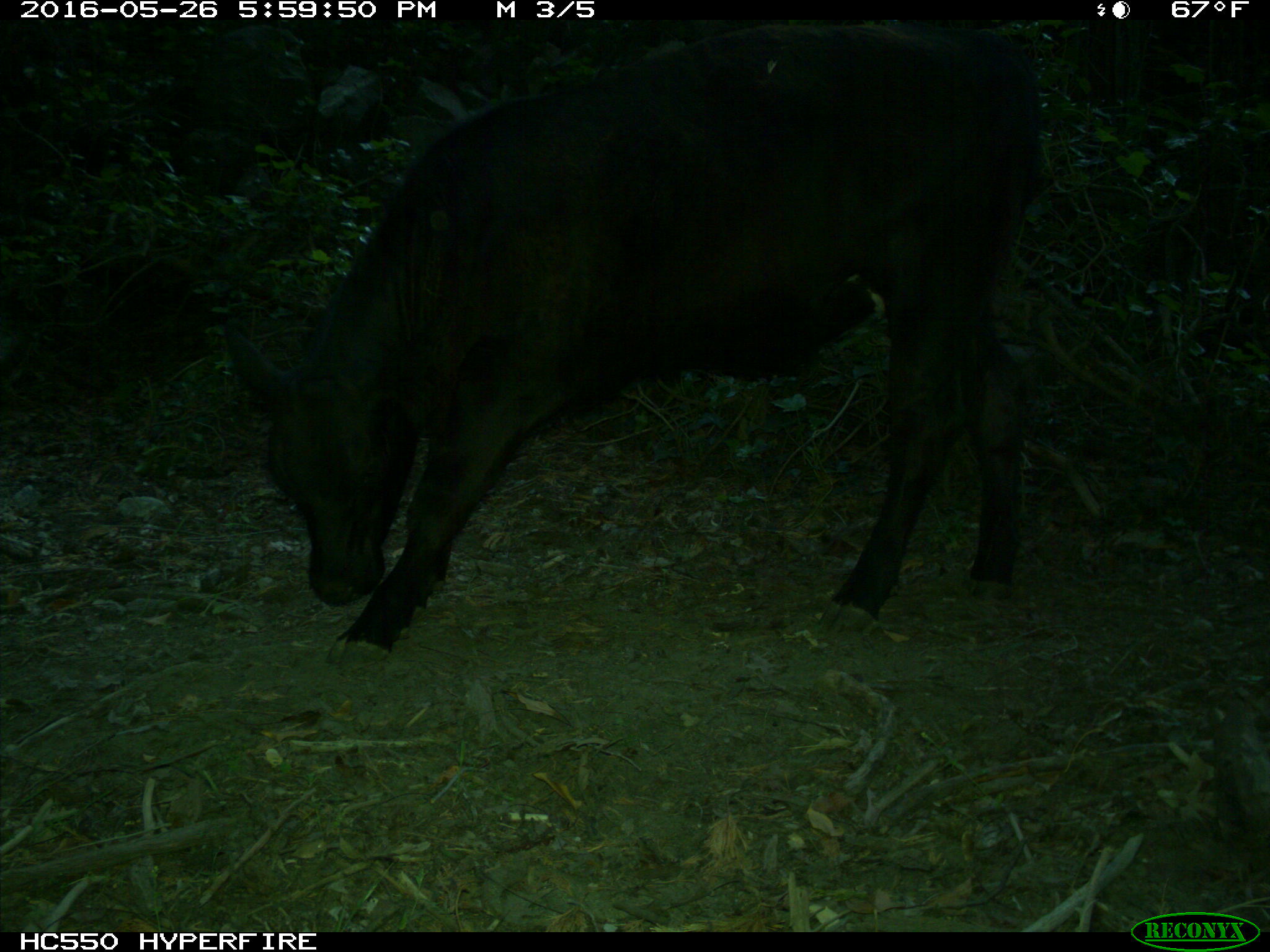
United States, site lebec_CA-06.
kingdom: Animalia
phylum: Chordata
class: Mammalia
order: Artiodactyla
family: Bovidae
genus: Bos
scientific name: Bos taurus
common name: domestic cow